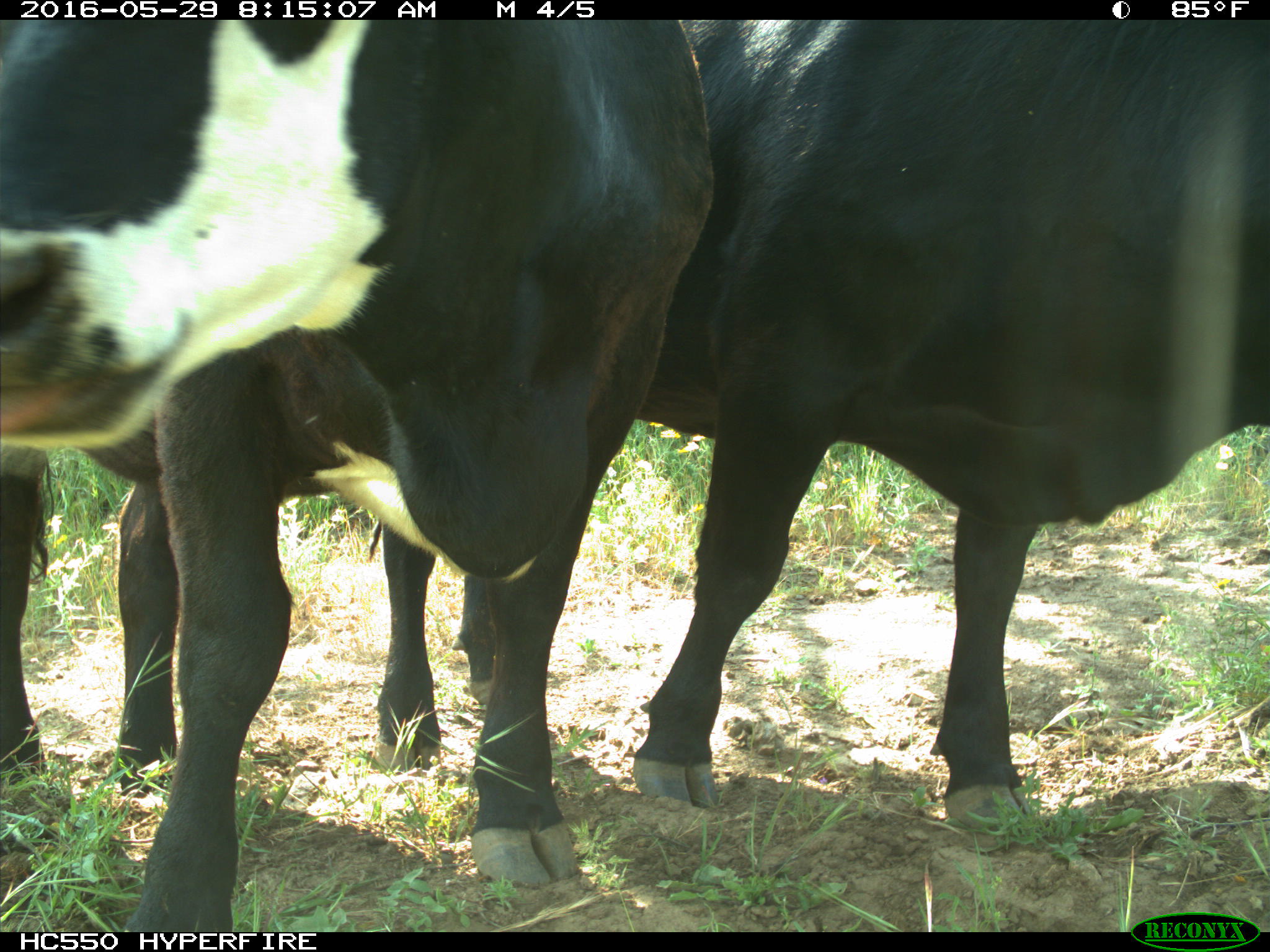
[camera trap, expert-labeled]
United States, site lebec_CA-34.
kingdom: Animalia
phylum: Chordata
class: Mammalia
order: Artiodactyla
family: Bovidae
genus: Bos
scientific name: Bos taurus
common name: domestic cow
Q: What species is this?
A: Bos taurus (domestic cow).